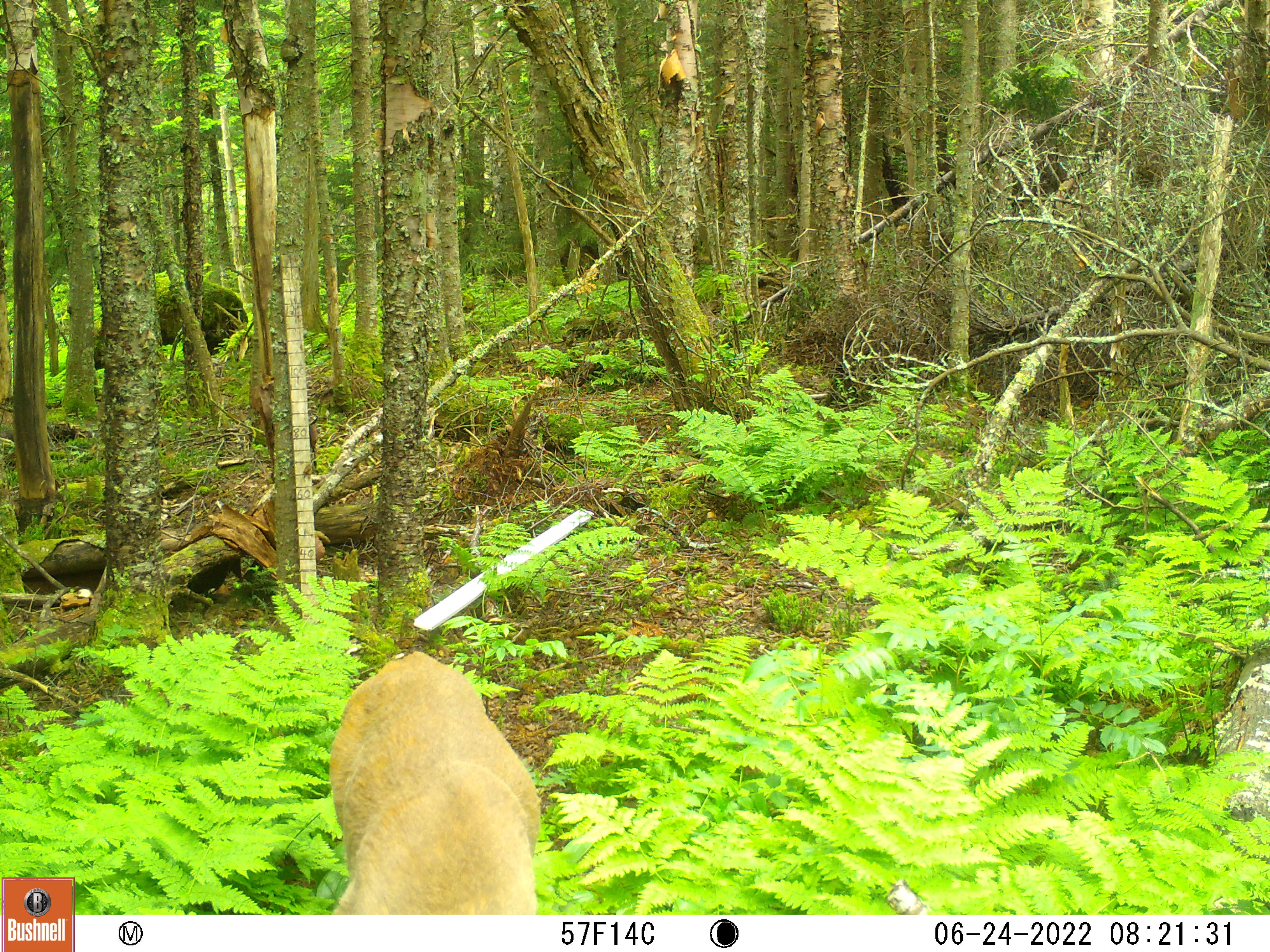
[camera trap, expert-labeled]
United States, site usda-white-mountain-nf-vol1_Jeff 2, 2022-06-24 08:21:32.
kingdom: Animalia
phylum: Chordata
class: Mammalia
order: Artiodactyla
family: Cervidae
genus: Odocoileus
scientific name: Odocoileus virginianus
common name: white-tailed deer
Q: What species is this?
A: White-tailed deer (Odocoileus virginianus).